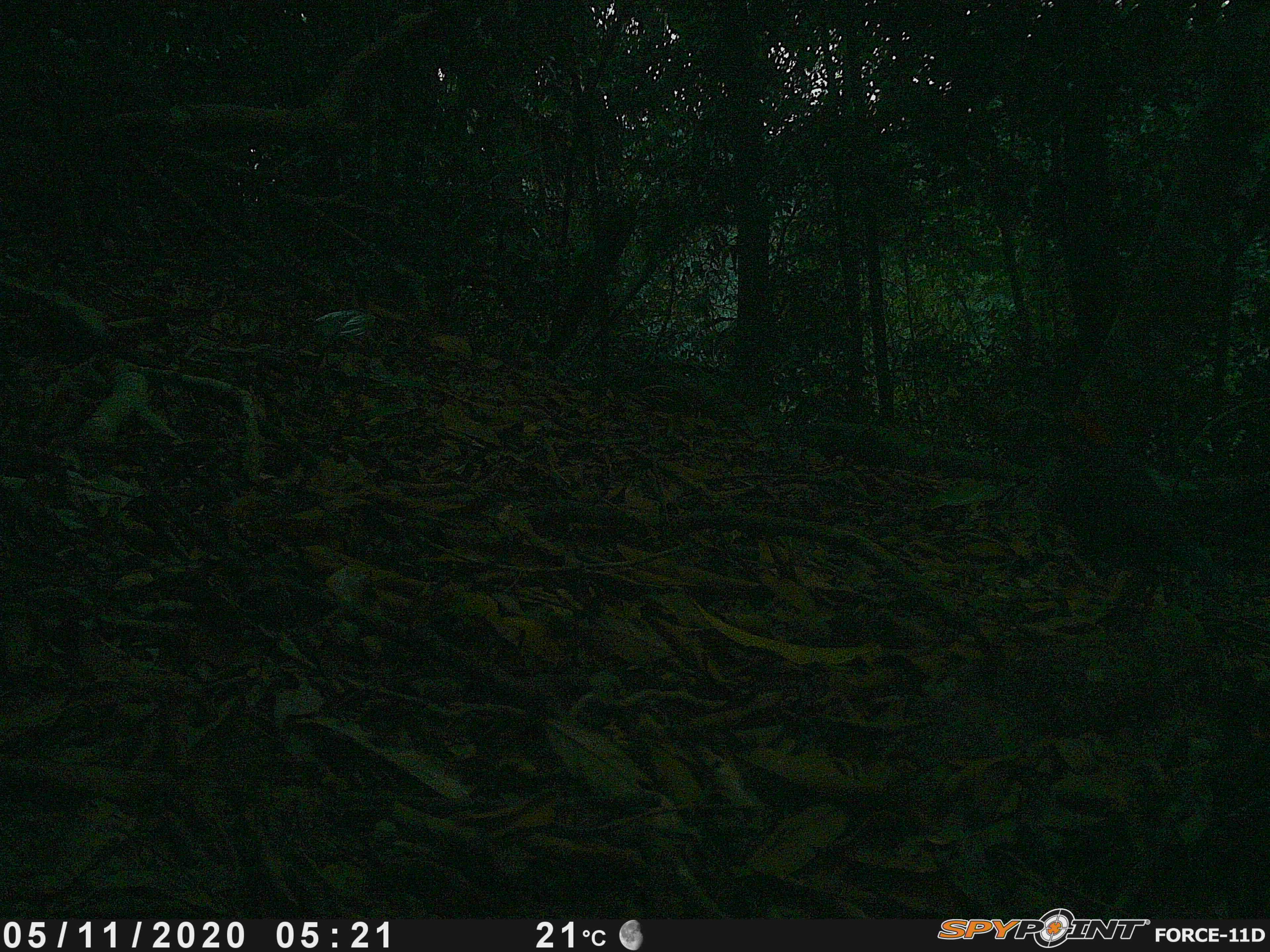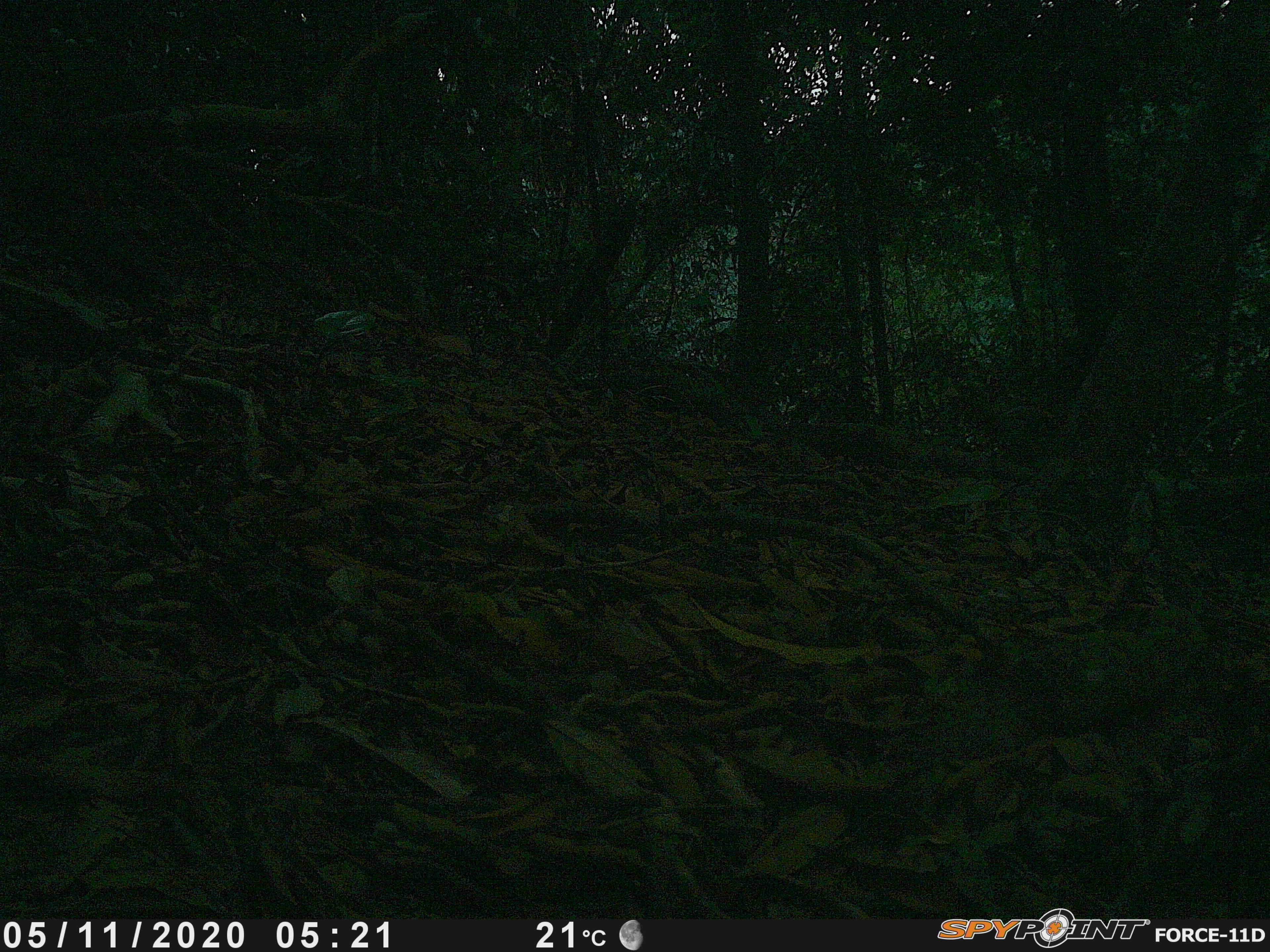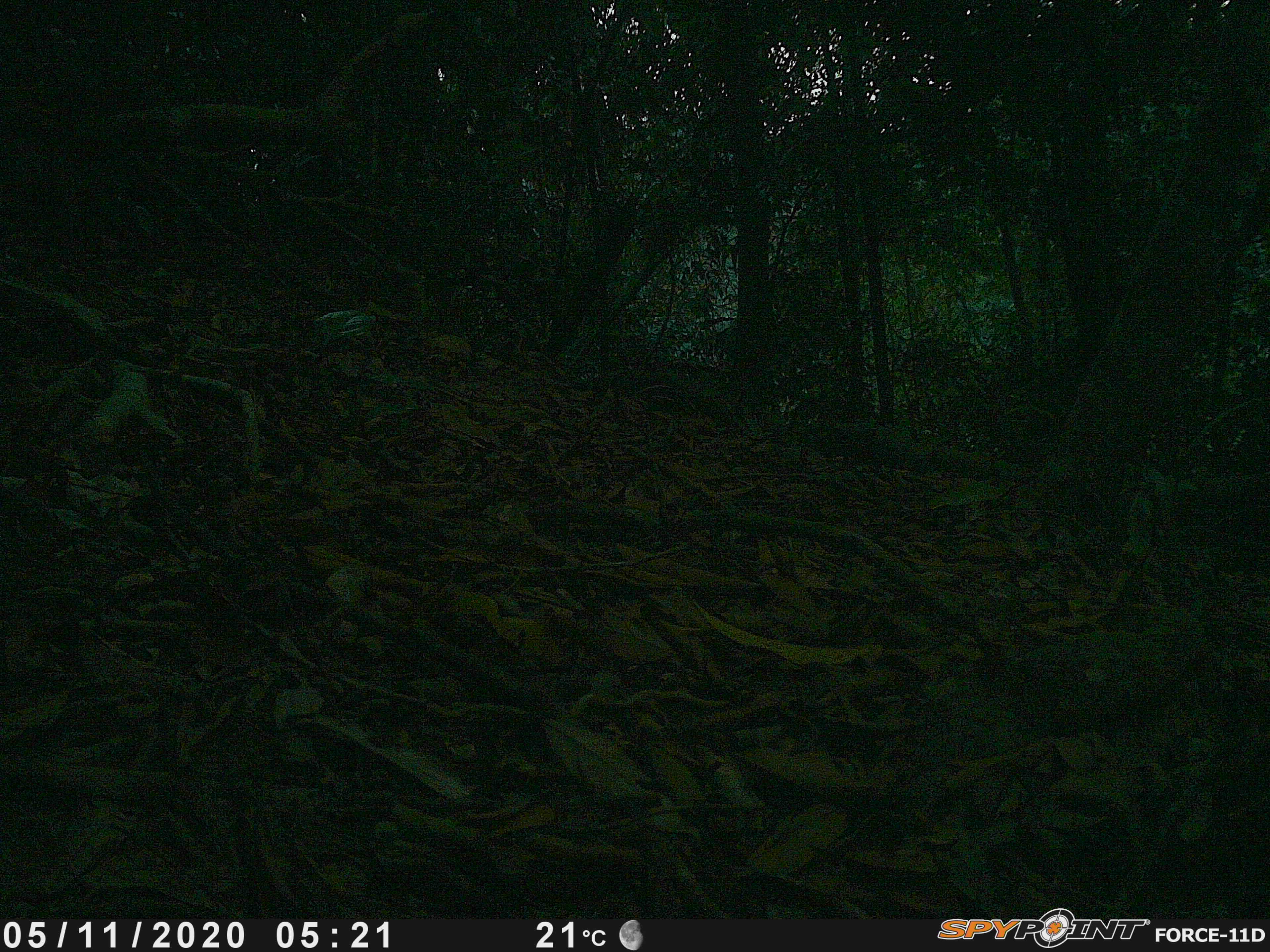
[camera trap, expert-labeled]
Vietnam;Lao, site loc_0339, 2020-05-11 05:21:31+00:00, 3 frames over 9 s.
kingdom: Animalia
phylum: Chordata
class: Aves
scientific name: Aves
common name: bird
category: unidentified bird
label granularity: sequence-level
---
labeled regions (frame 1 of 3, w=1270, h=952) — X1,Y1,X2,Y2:
unidentified bird: 1051,409,1198,618